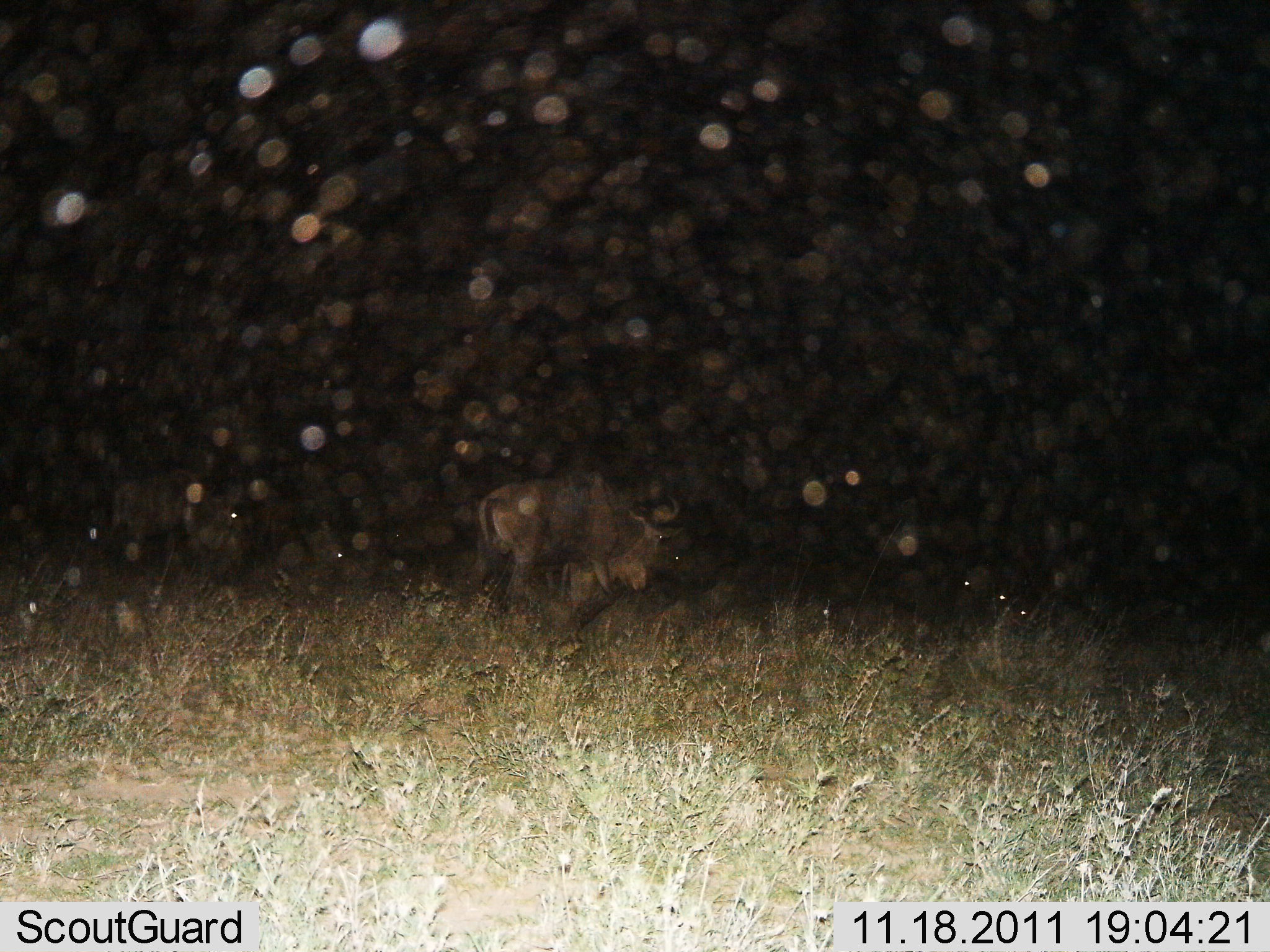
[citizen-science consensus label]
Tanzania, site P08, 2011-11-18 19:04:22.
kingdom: Animalia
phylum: Chordata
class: Mammalia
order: Artiodactyla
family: Bovidae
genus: Connochaetes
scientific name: Connochaetes taurinus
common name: blue wildebeest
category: wildebeest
Wildebeest (blue wildebeest) (Connochaetes taurinus), count 2. Behavior (volunteer vote fractions): standing 50%, resting 17%, moving 42%, interacting 8%. Young present (vote fraction): 0%. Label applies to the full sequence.